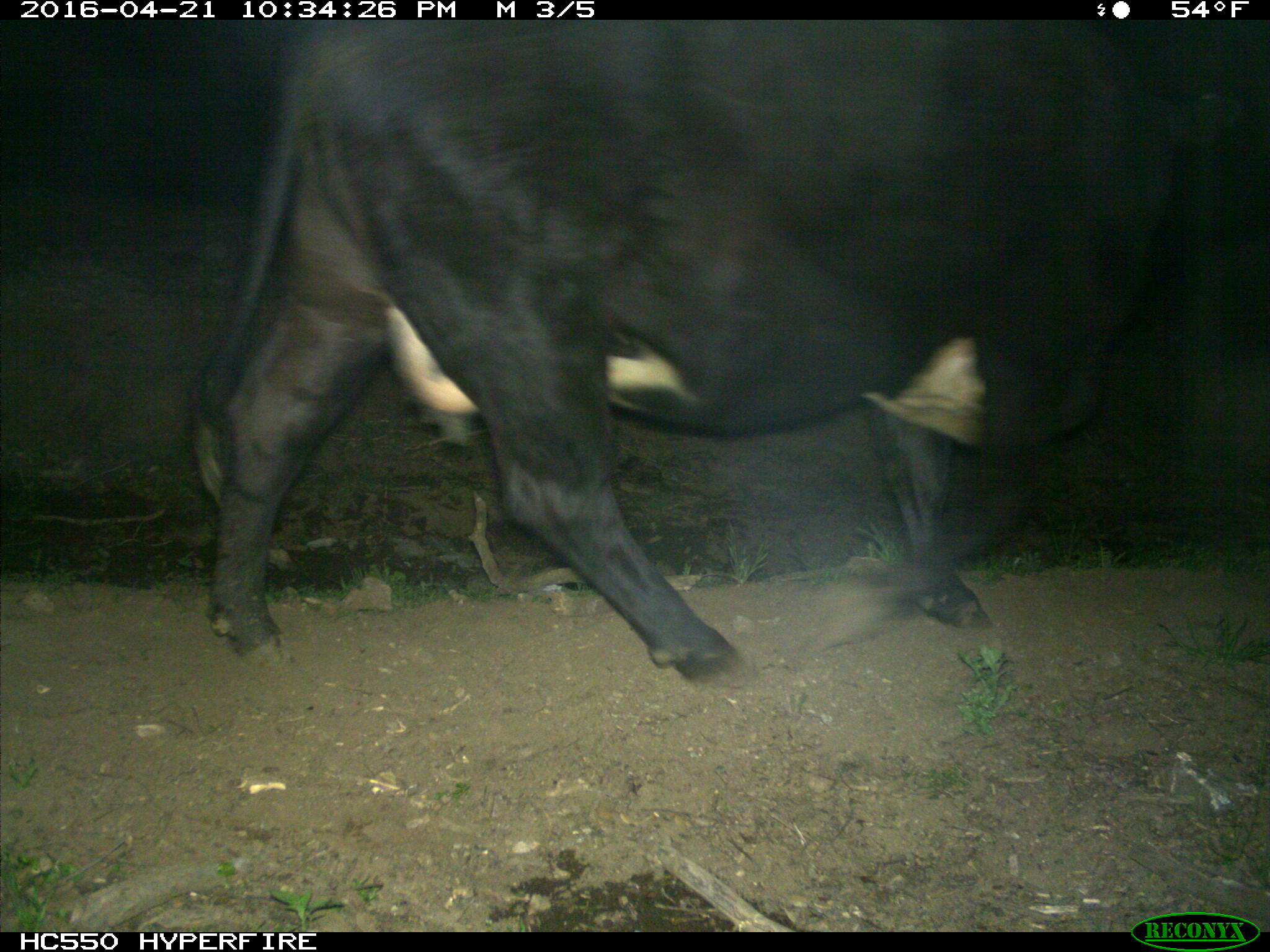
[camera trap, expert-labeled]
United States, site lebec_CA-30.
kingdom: Animalia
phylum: Chordata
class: Mammalia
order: Artiodactyla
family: Bovidae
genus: Bos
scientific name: Bos taurus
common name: domestic cow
Bos taurus (domestic cow).